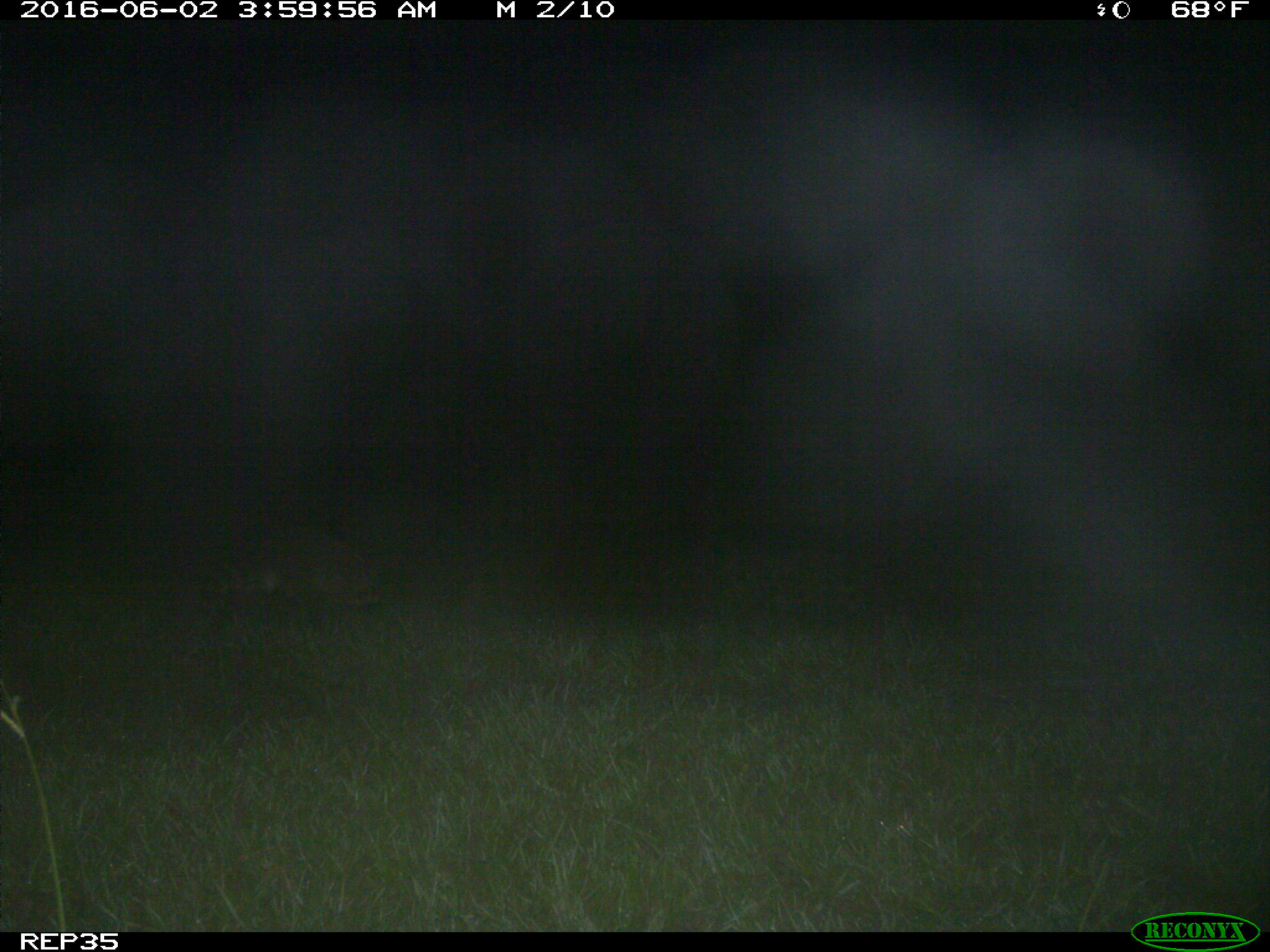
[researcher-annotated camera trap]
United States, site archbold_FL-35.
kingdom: Animalia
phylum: Chordata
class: Mammalia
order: Carnivora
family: Procyonidae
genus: Procyon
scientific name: Procyon lotor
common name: common raccoon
Procyon lotor (common raccoon).